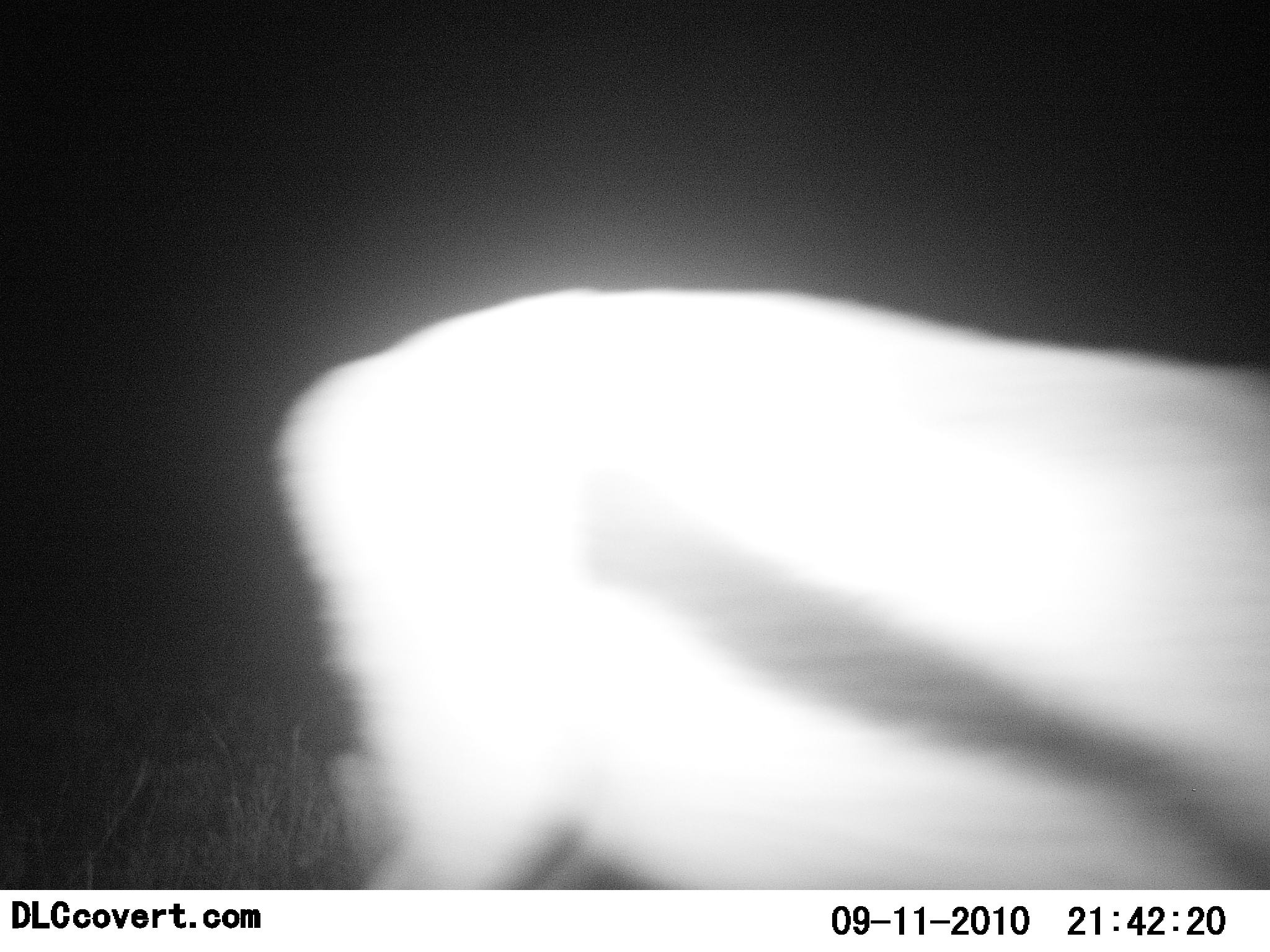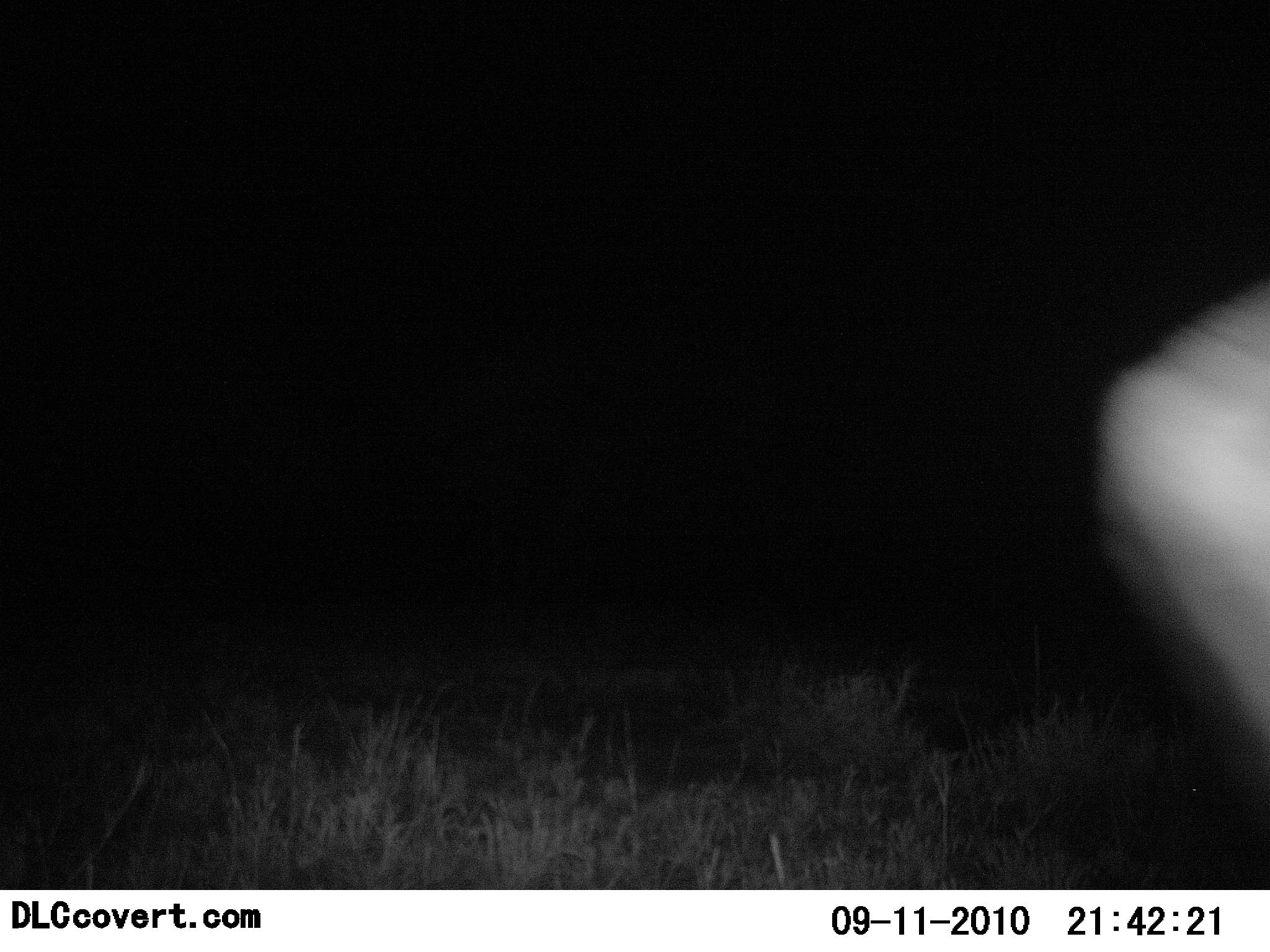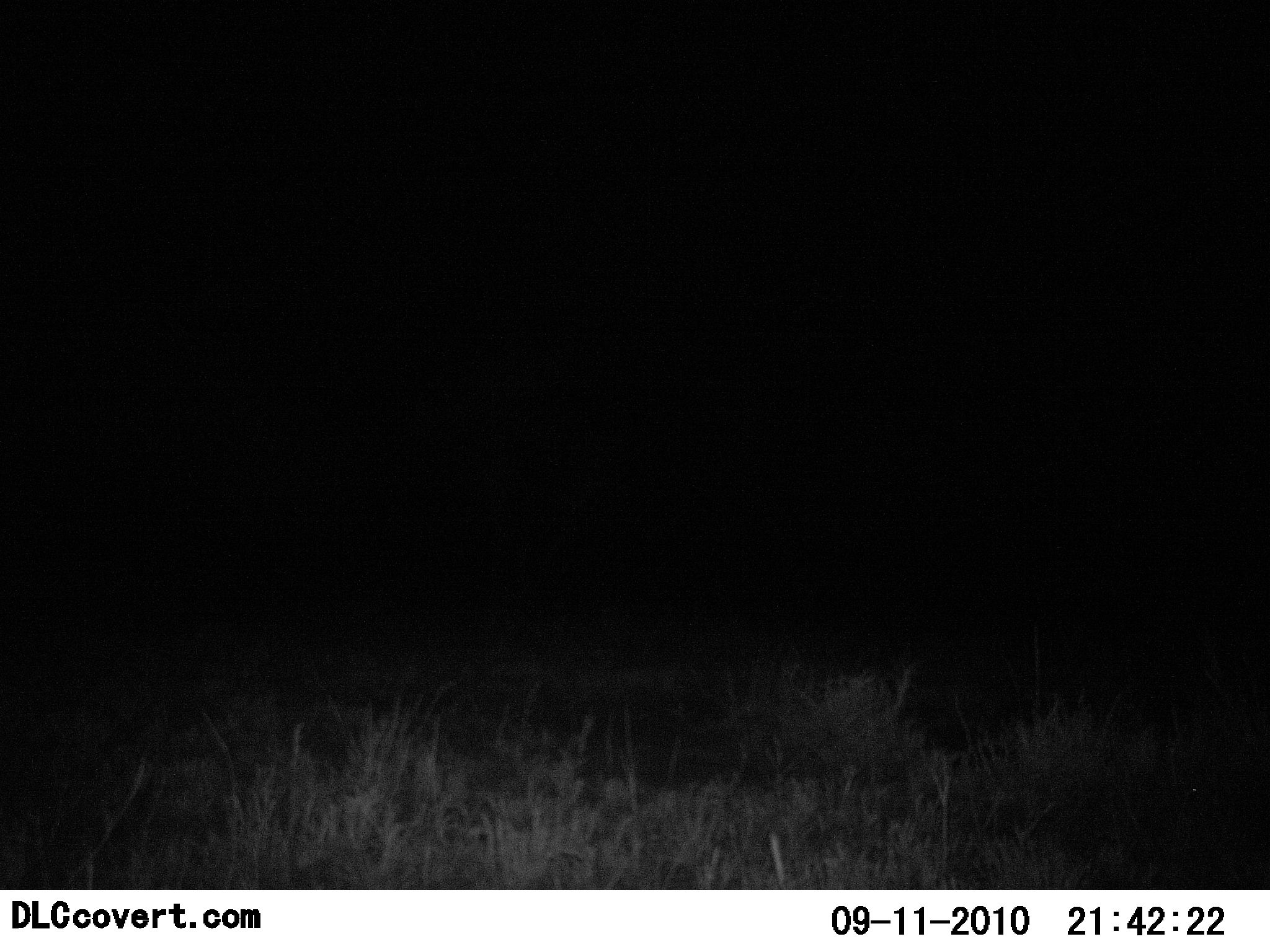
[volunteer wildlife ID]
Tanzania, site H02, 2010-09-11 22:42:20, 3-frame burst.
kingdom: Animalia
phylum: Chordata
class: Mammalia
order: Artiodactyla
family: Bovidae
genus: Eudorcas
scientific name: Eudorcas thomsonii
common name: thomson's gazelle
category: gazellethomsons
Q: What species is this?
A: Gazellethomsons (thomson's gazelle) (Eudorcas thomsonii).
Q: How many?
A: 1.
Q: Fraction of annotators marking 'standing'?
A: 0%.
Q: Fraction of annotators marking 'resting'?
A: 0%.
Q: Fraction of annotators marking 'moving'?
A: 94%.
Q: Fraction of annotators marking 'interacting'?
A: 0%.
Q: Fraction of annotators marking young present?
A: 0%.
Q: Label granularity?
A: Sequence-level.